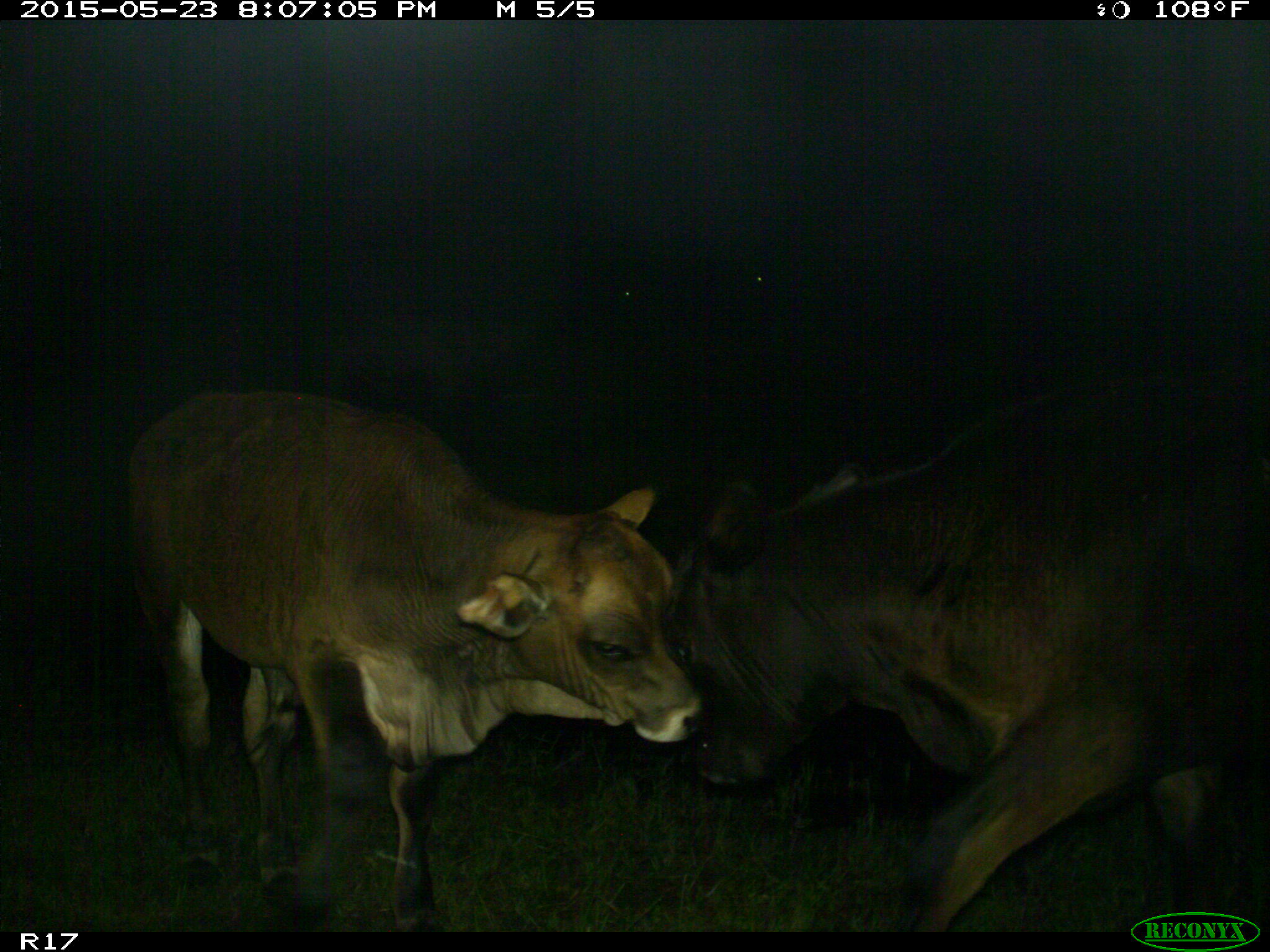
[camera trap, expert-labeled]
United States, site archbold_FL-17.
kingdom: Animalia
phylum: Chordata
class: Mammalia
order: Artiodactyla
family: Bovidae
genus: Bos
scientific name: Bos taurus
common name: domestic cow